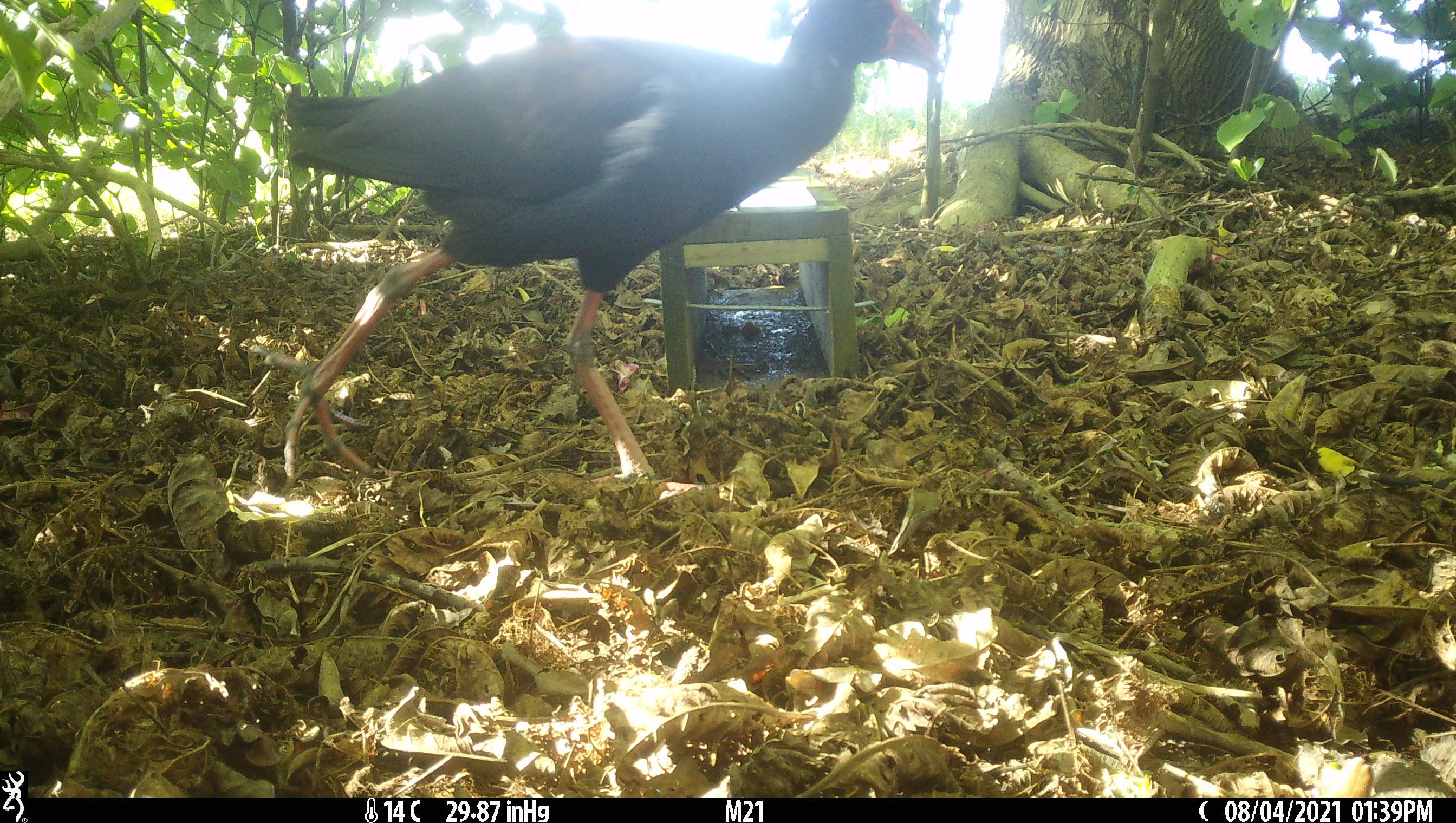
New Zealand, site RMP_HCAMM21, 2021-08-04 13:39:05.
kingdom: Animalia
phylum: Chordata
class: Aves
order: Gruiformes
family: Rallidae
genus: Porphyrio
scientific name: Porphyrio melanotus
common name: australasian swamphen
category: pukeko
Pukeko (australasian swamphen) (Porphyrio melanotus).